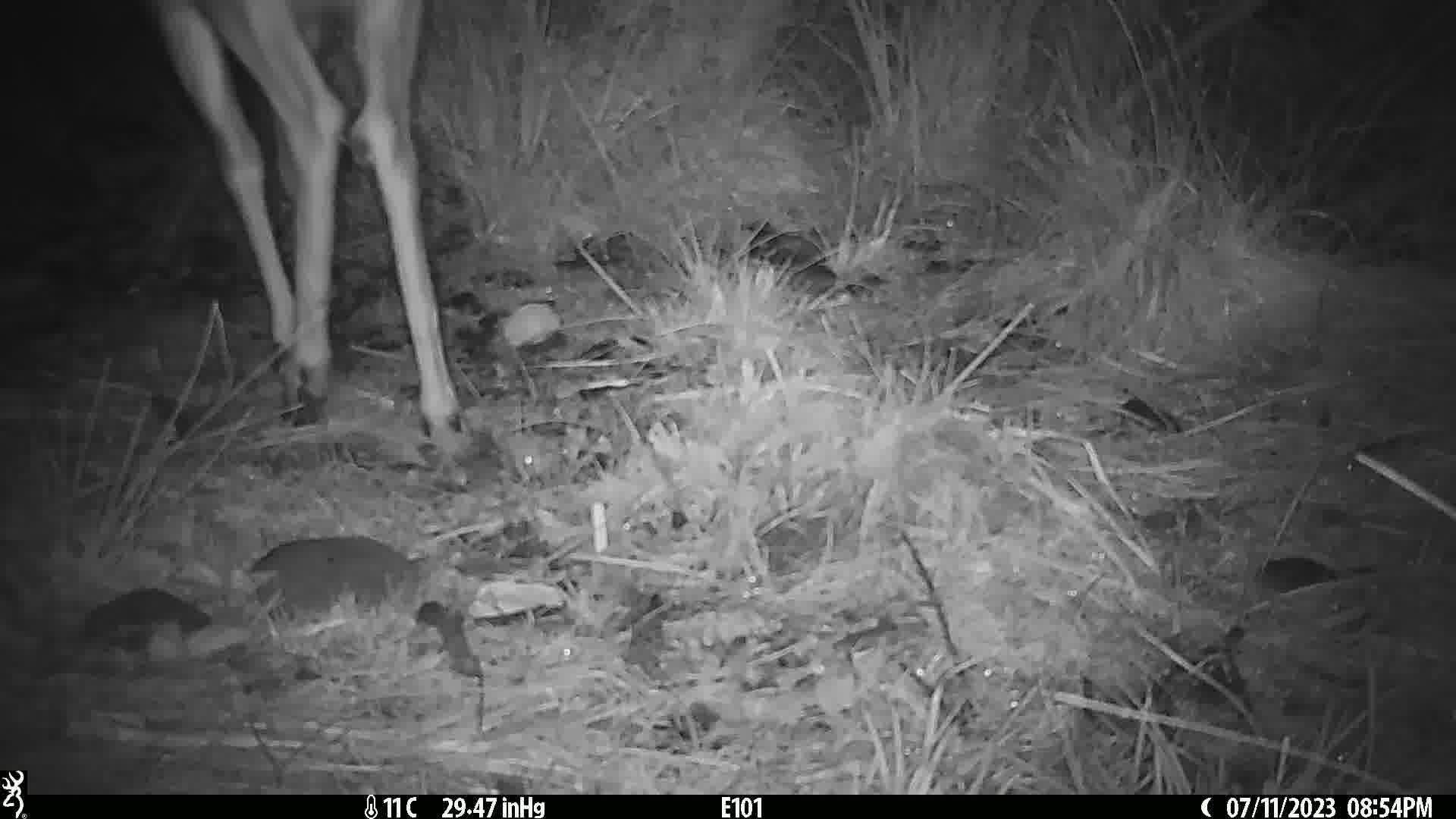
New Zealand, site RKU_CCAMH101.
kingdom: Animalia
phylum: Chordata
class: Mammalia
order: Artiodactyla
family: Cervidae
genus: Odocoileus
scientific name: Odocoileus virginianus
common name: white-tailed deer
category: white tailed deer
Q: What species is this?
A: White tailed deer (white-tailed deer) (Odocoileus virginianus).